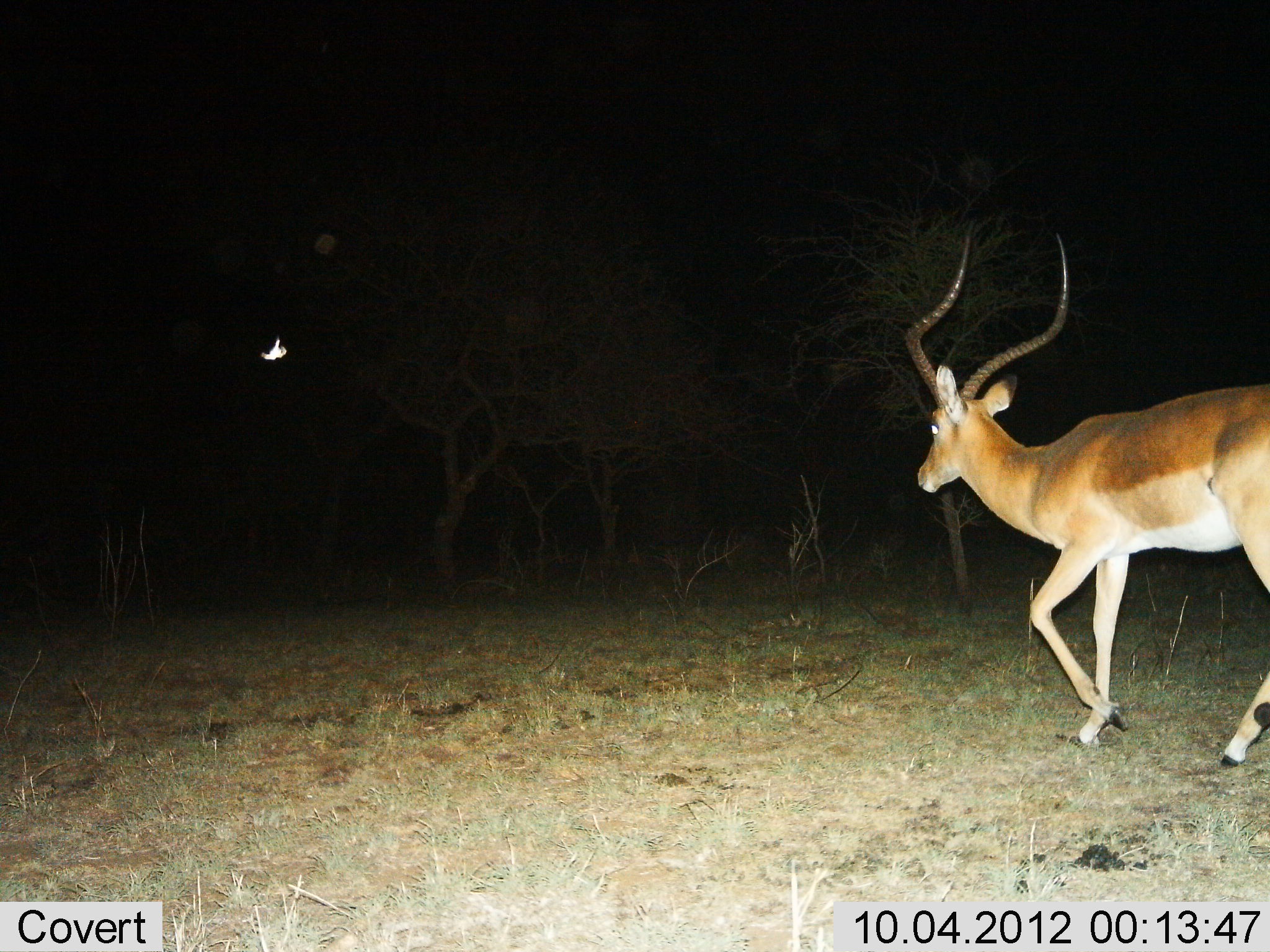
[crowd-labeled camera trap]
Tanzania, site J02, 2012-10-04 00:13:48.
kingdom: Animalia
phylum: Chordata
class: Mammalia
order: Artiodactyla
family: Bovidae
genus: Aepyceros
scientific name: Aepyceros melampus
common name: impala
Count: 1.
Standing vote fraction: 9%.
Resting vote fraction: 0%.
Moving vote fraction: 91%.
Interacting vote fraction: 0%.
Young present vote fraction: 0%.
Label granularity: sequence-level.